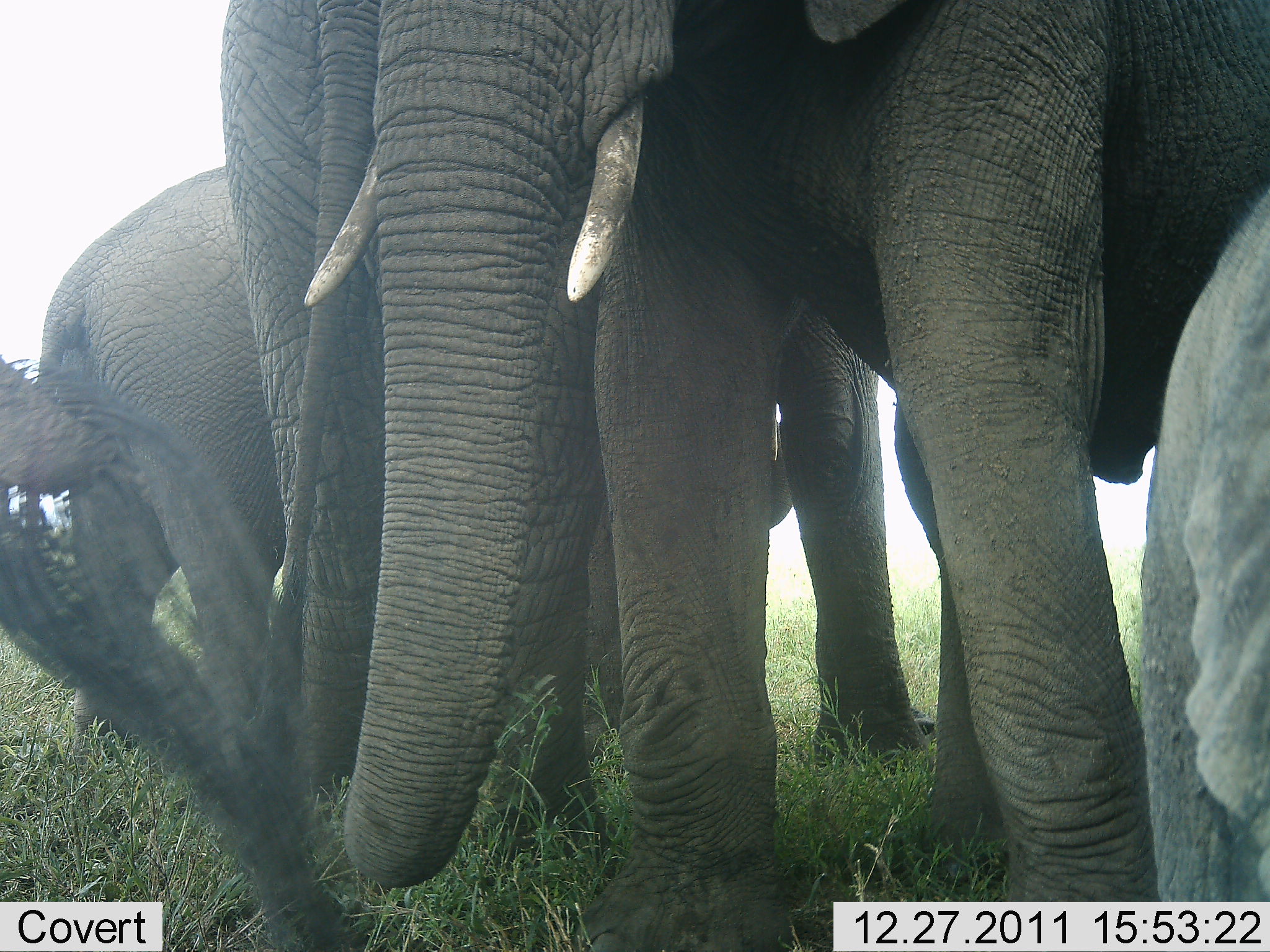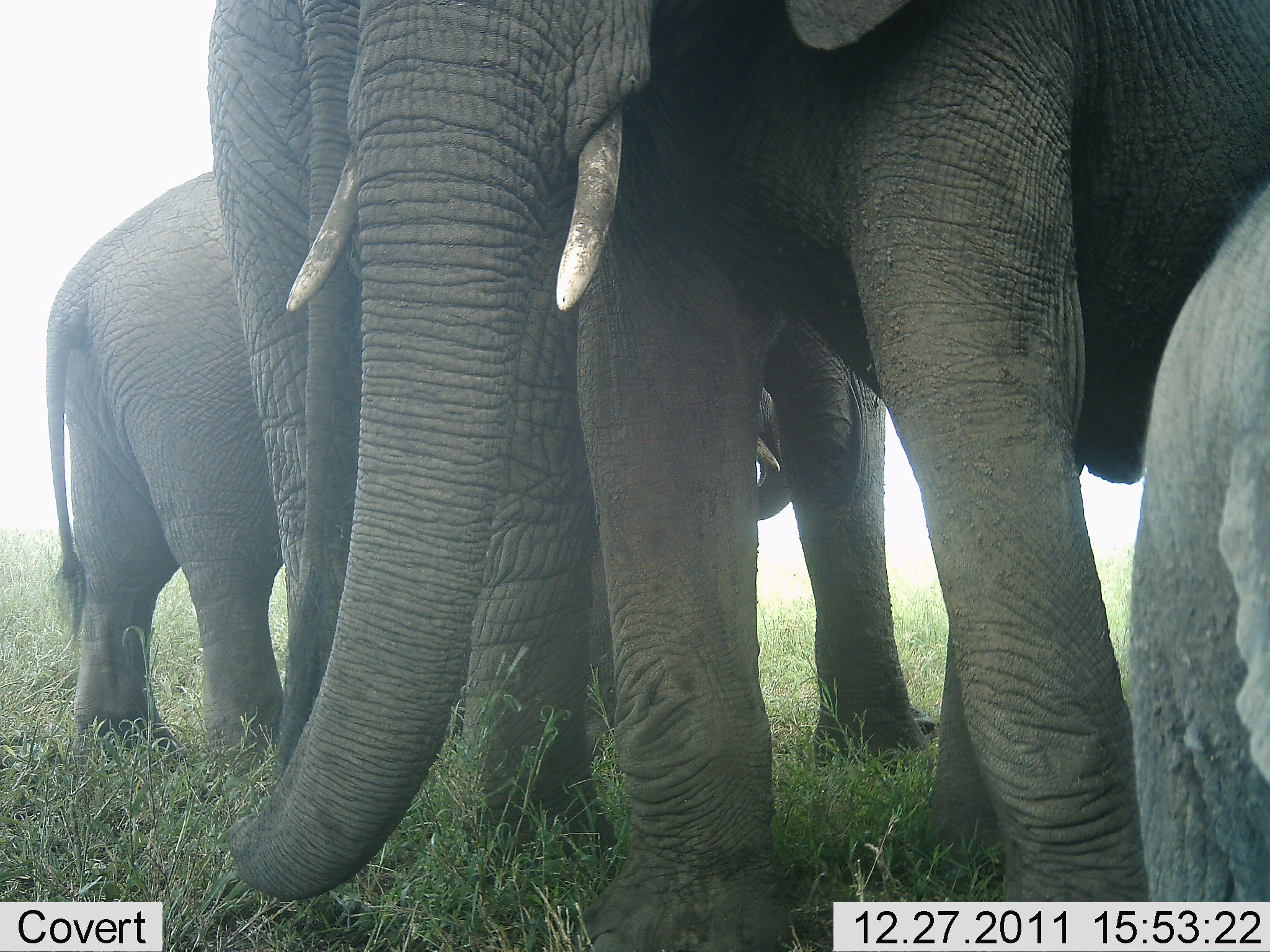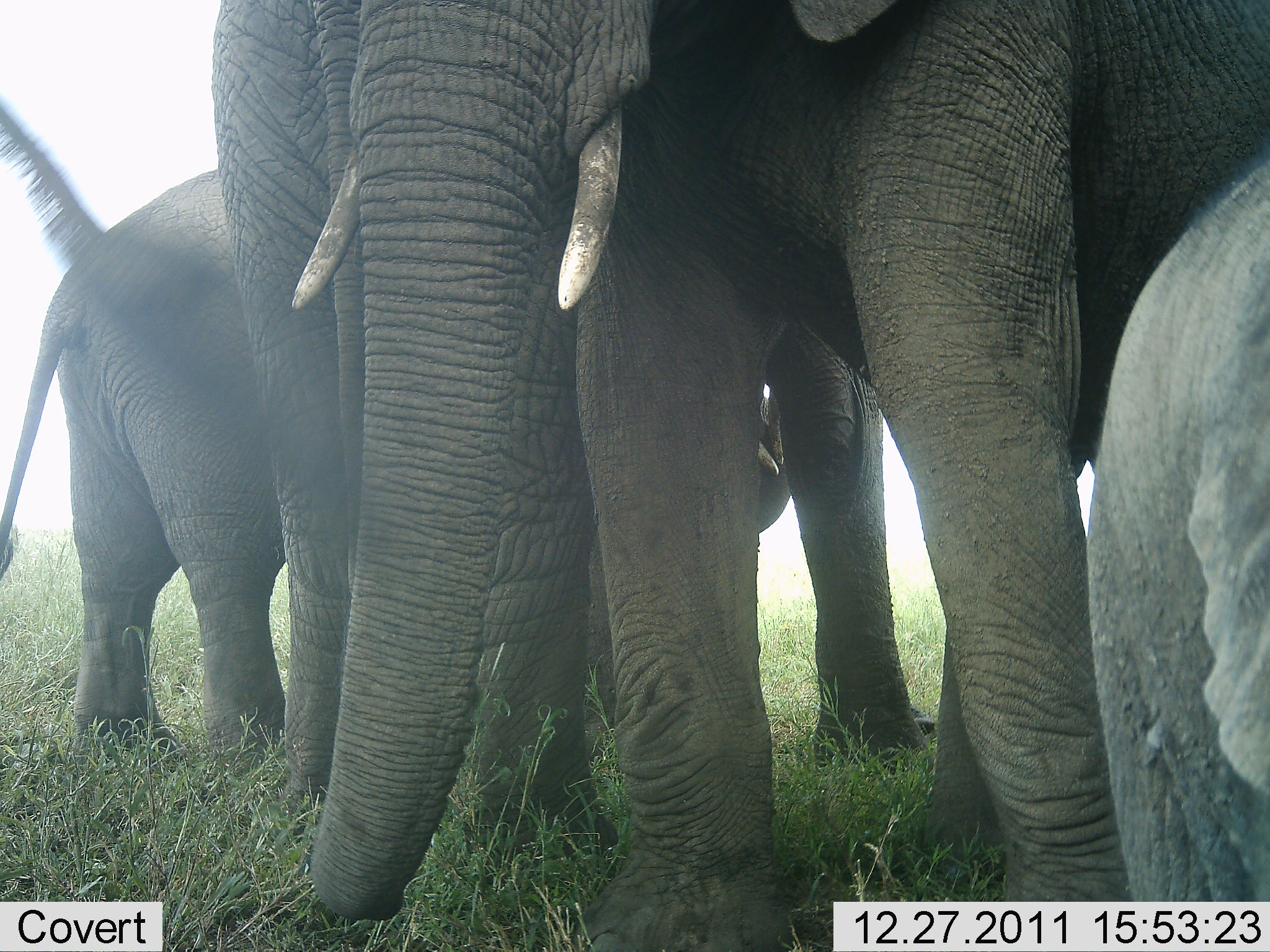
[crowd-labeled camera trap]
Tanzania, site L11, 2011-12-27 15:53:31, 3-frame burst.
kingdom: Animalia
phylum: Chordata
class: Mammalia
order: Proboscidea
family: Elephantidae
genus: Loxodonta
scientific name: Loxodonta africana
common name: african bush elephant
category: elephant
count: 4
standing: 87%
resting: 0%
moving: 13%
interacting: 13%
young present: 87%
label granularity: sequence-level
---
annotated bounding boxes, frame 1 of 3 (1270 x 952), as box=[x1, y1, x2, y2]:
group: box=[1, 0, 1268, 951]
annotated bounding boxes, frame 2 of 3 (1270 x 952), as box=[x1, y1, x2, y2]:
group: box=[44, 2, 1270, 951]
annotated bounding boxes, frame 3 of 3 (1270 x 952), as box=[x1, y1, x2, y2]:
group: box=[1, 5, 1270, 951]